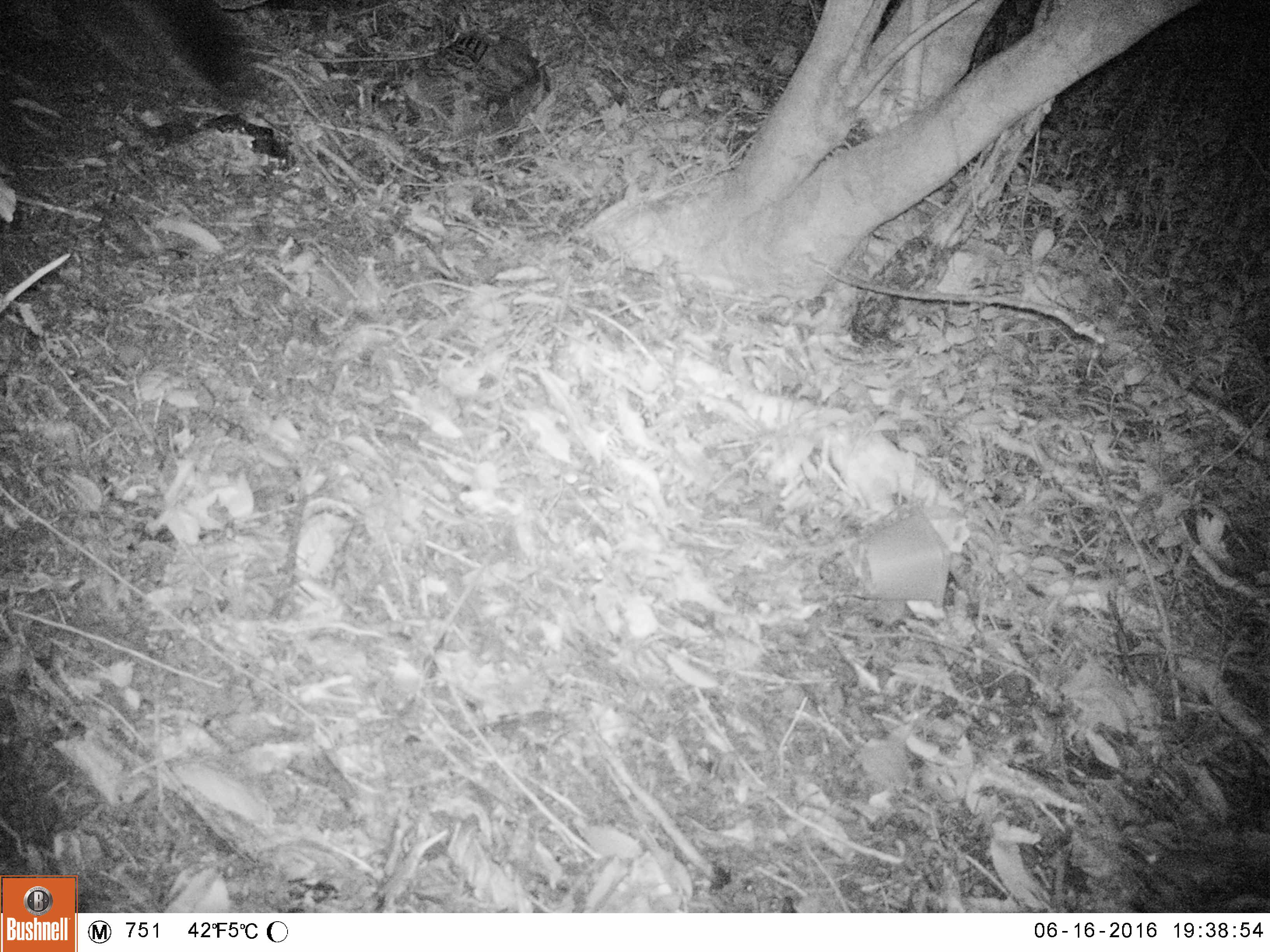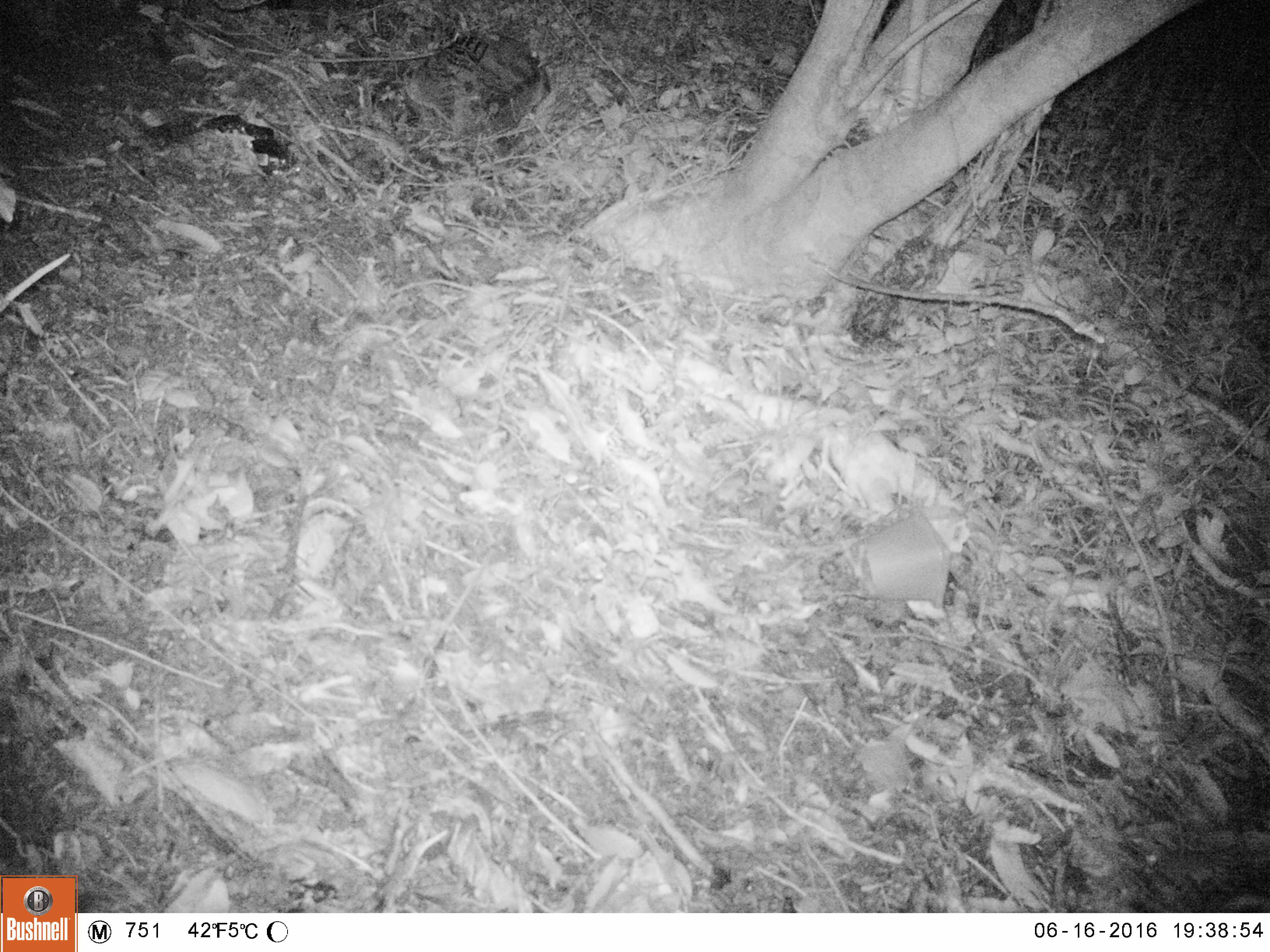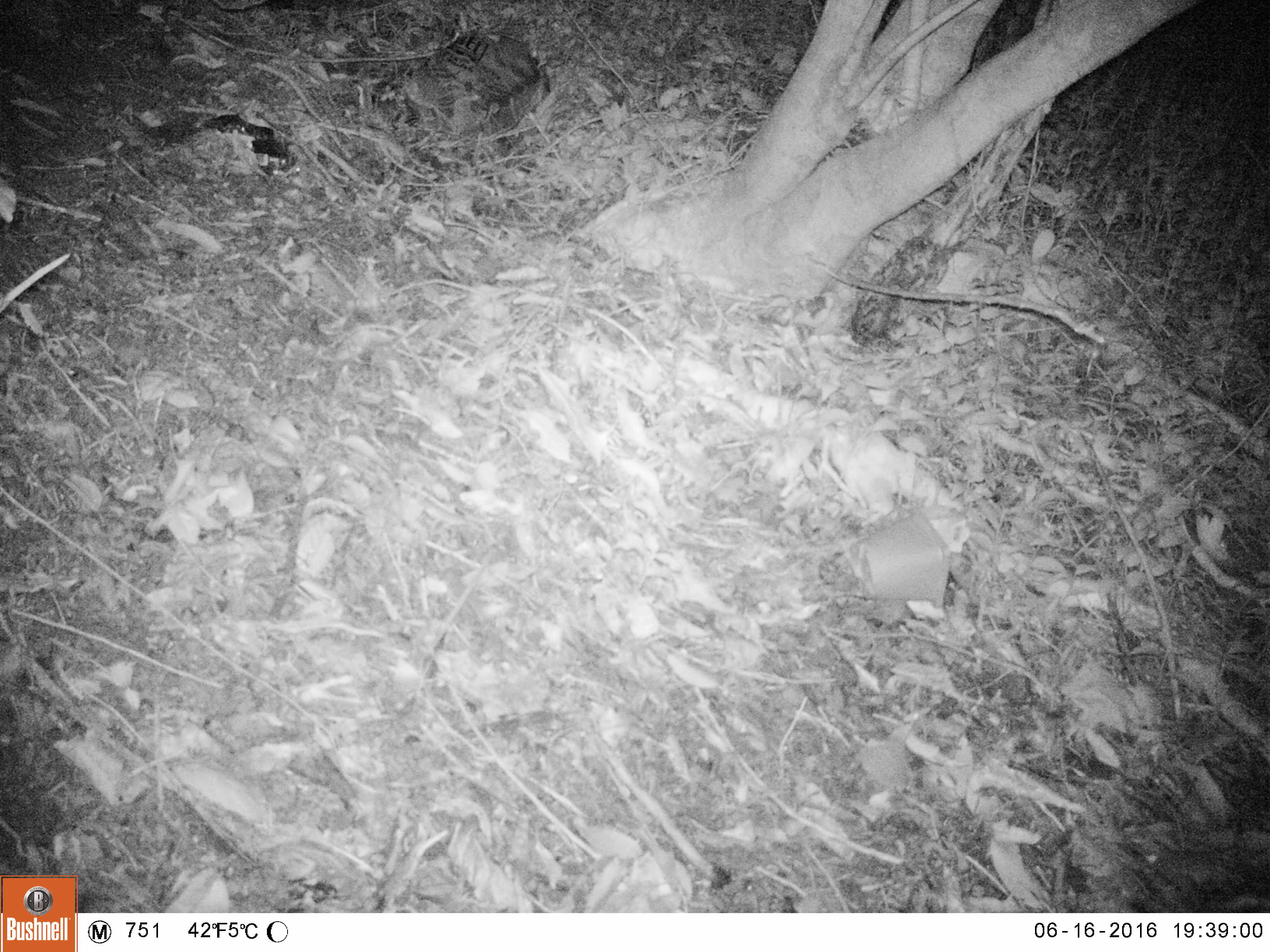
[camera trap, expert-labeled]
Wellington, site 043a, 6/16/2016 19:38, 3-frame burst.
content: unidentified animal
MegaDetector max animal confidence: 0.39